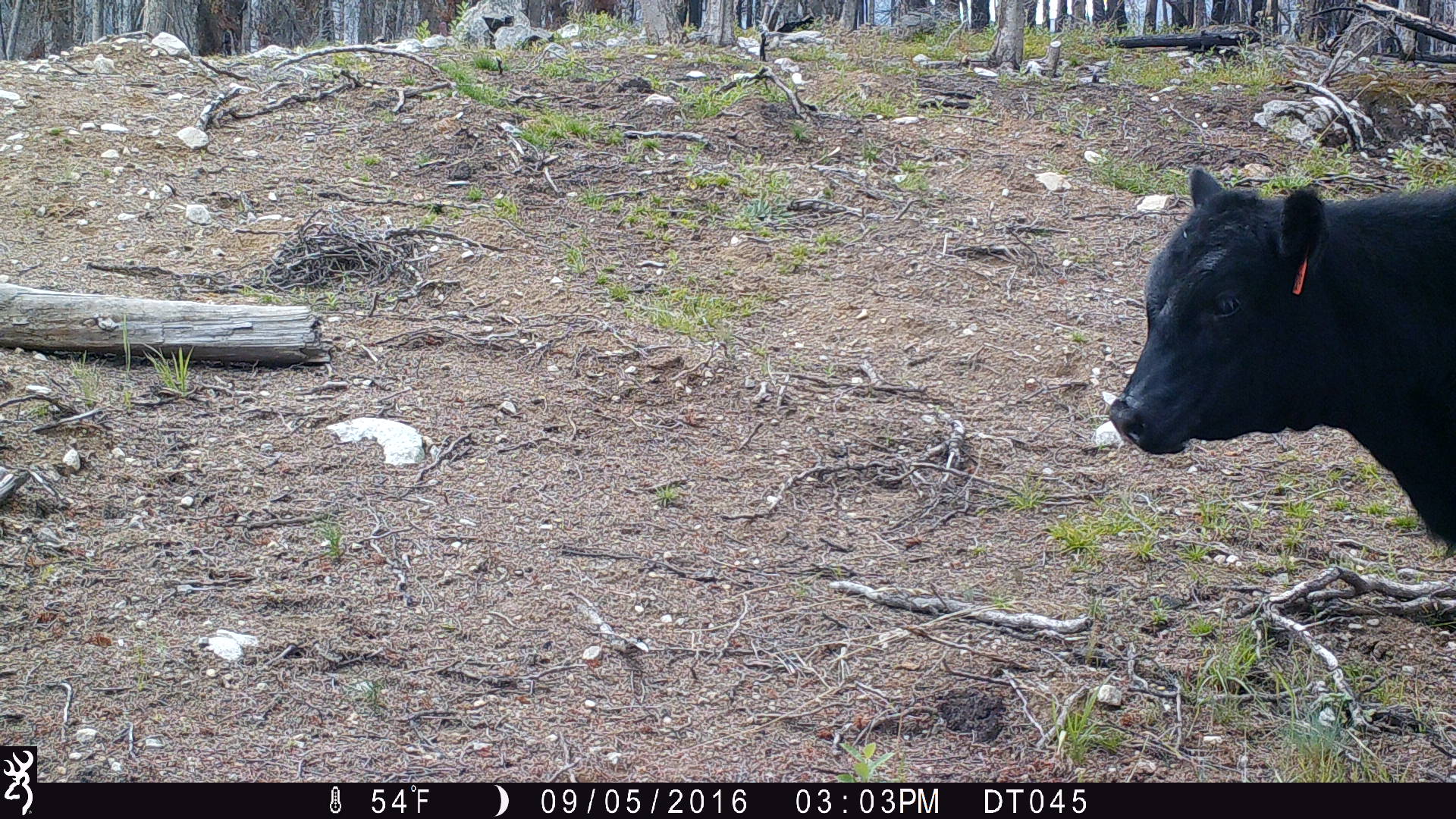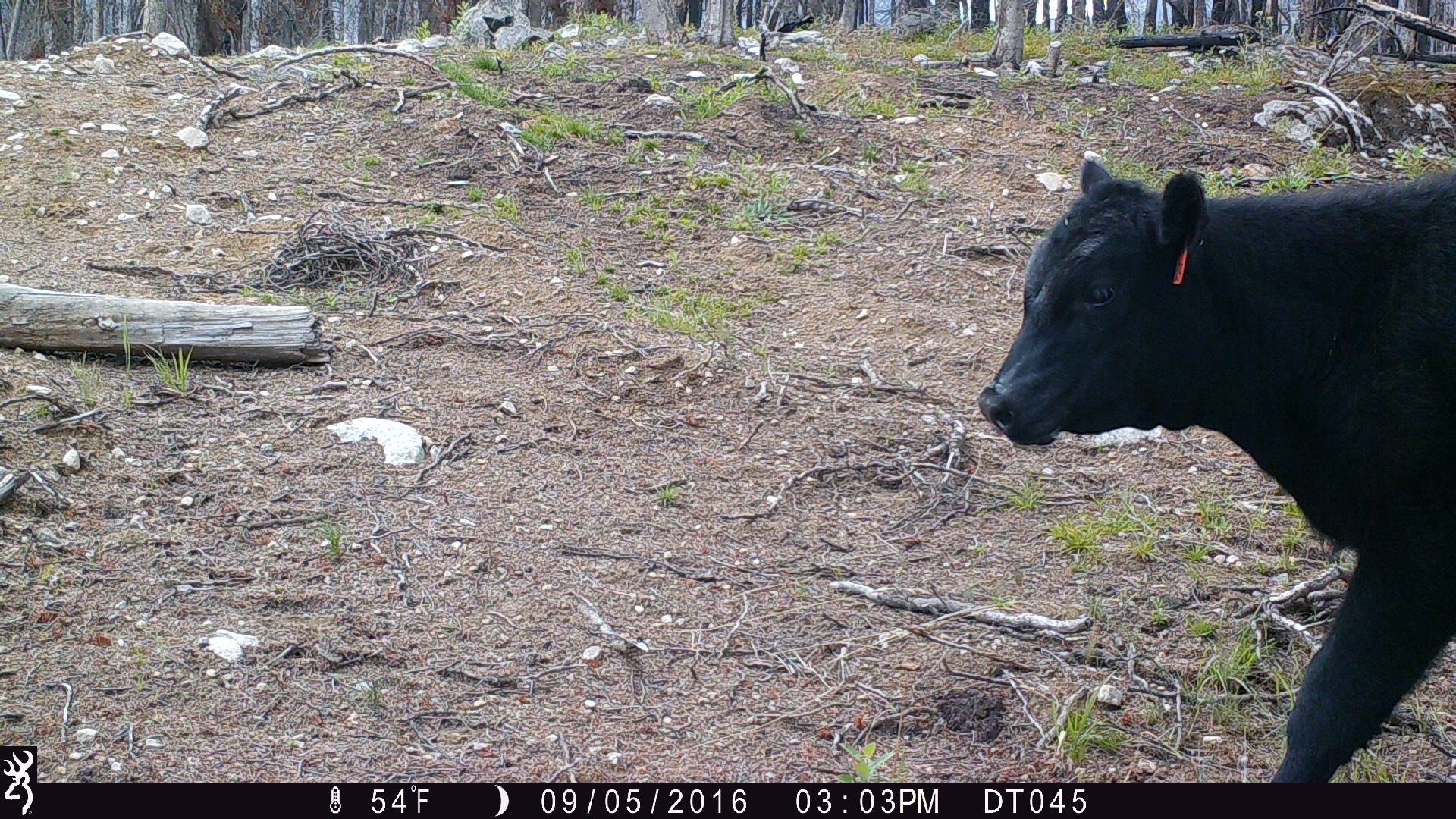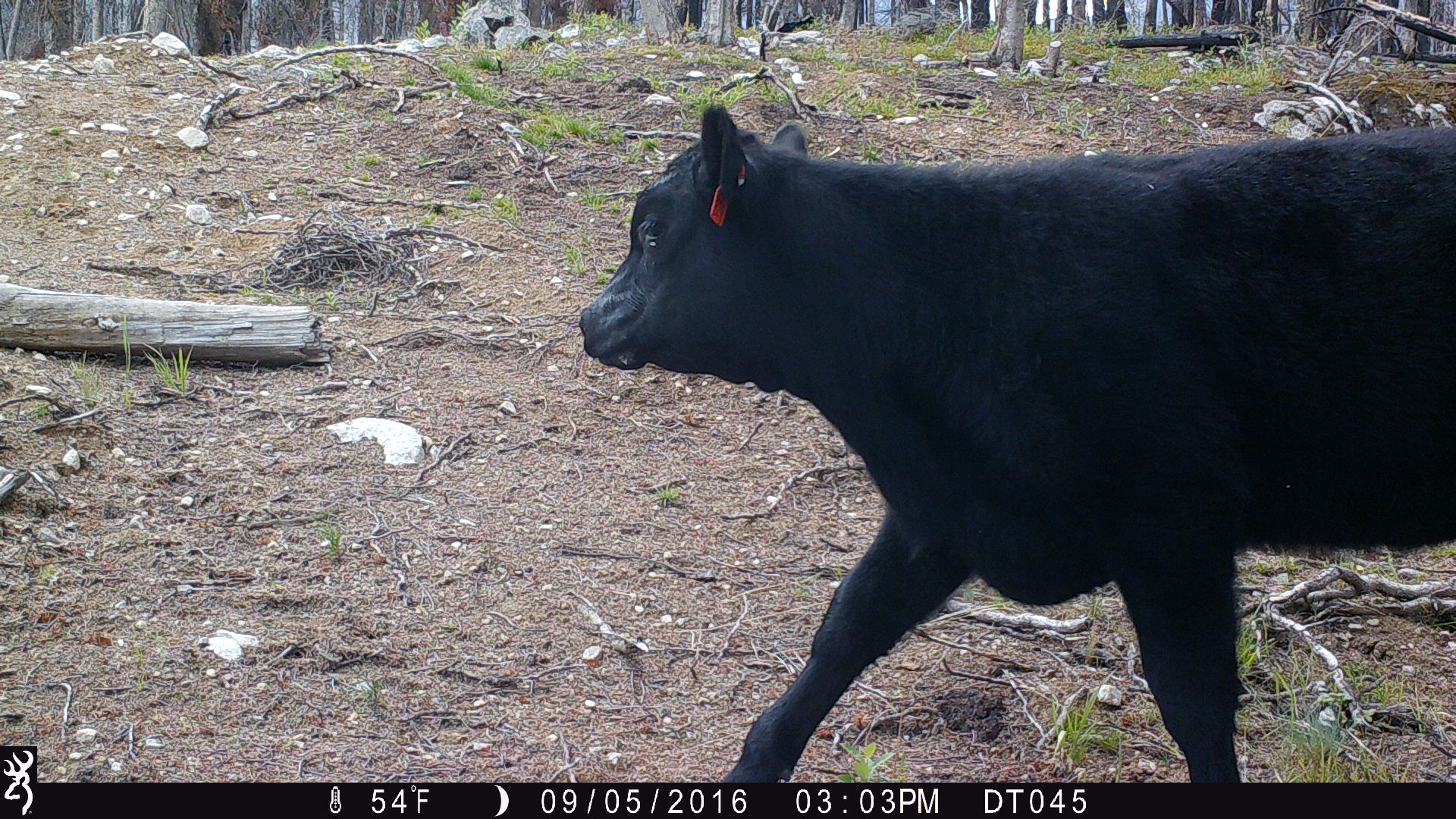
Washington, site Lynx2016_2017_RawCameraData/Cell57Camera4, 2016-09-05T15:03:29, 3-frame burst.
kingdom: Animalia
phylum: Chordata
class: Mammalia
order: Artiodactyla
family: Bovidae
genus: Bos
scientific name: Bos taurus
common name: domestic cattle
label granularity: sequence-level